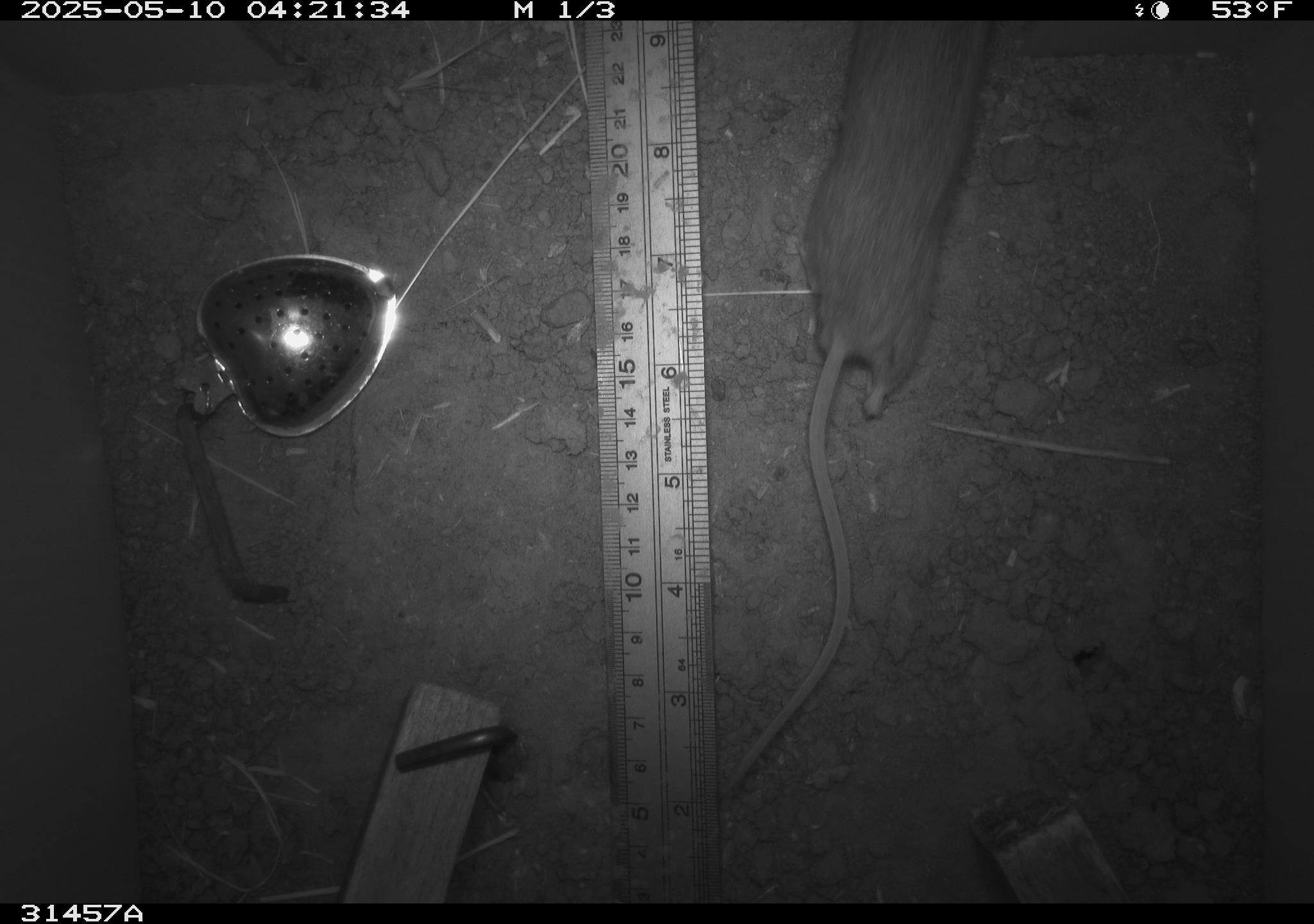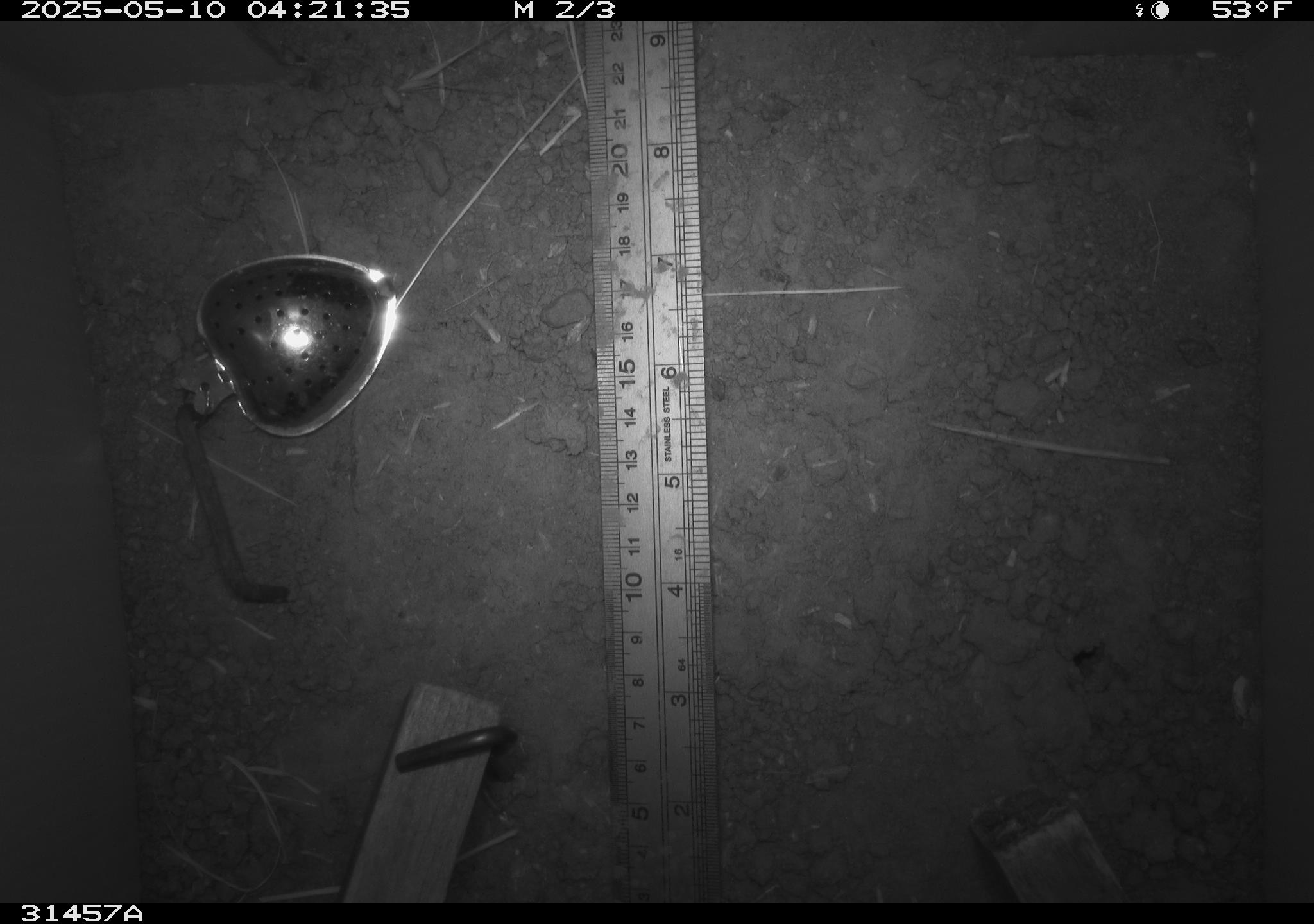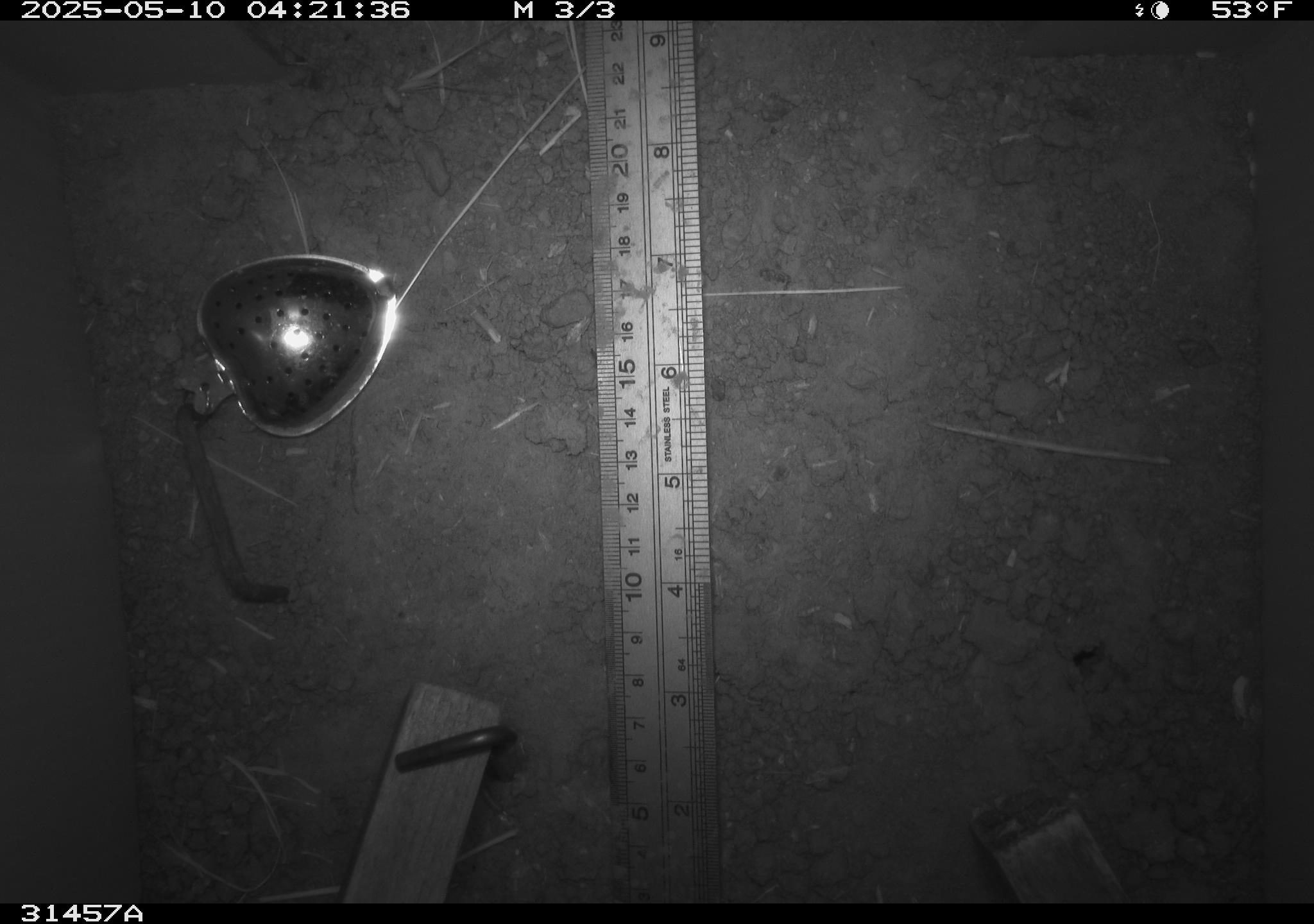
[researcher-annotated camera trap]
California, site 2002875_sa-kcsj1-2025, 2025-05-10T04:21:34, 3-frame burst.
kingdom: Animalia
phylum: Chordata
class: Mammalia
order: Rodentia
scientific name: Rodentia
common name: rodent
Rodent (Rodentia).